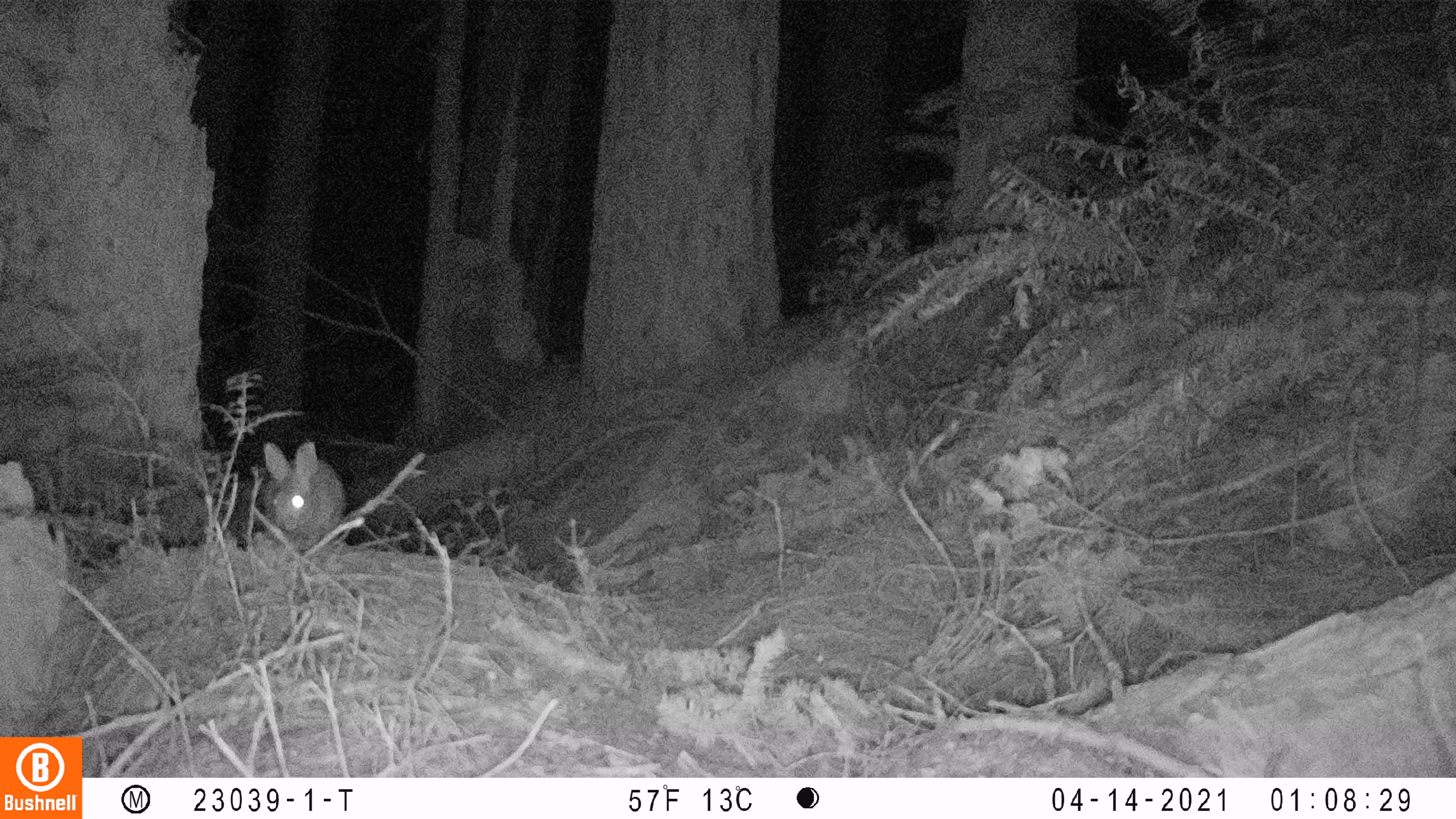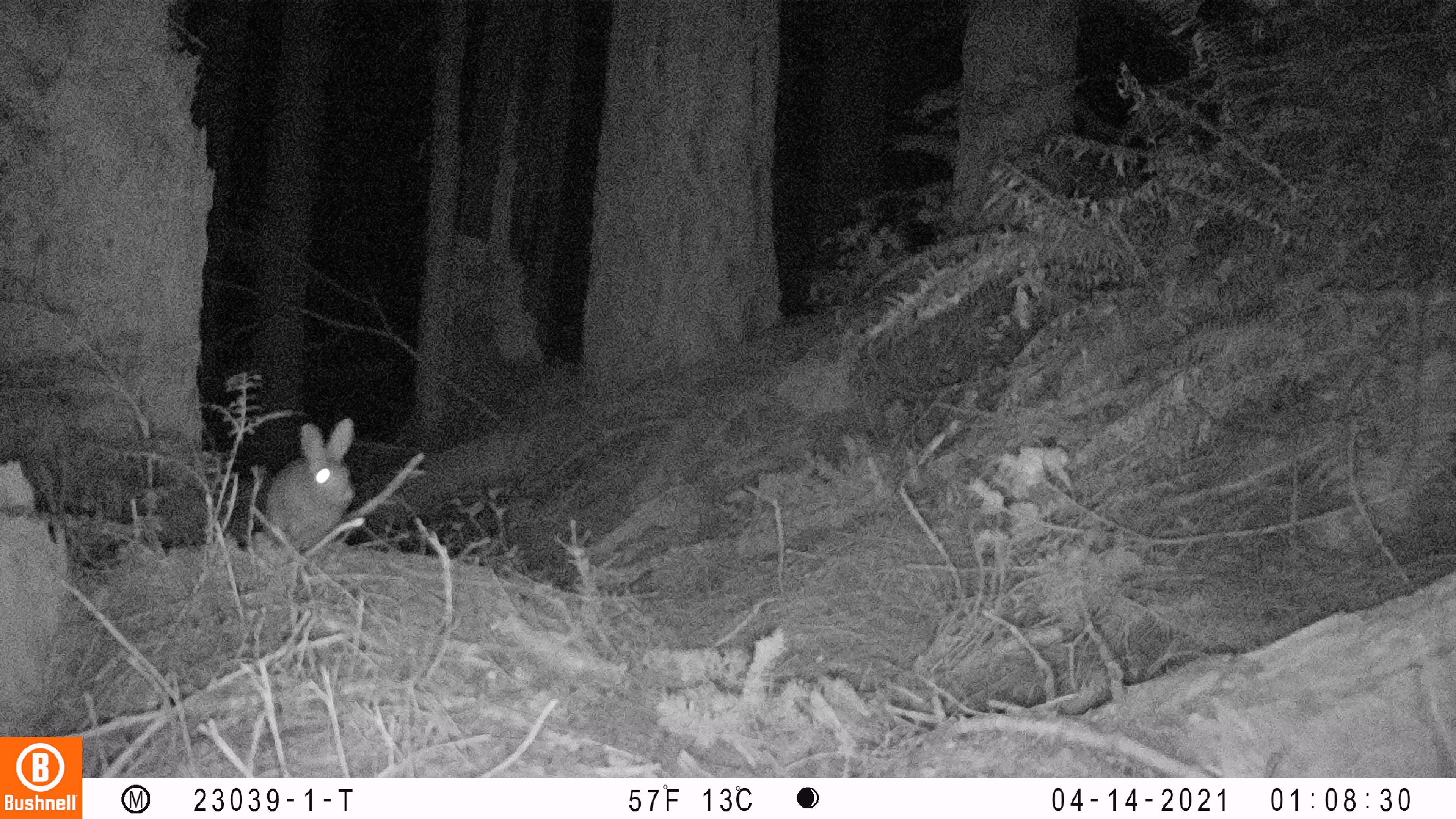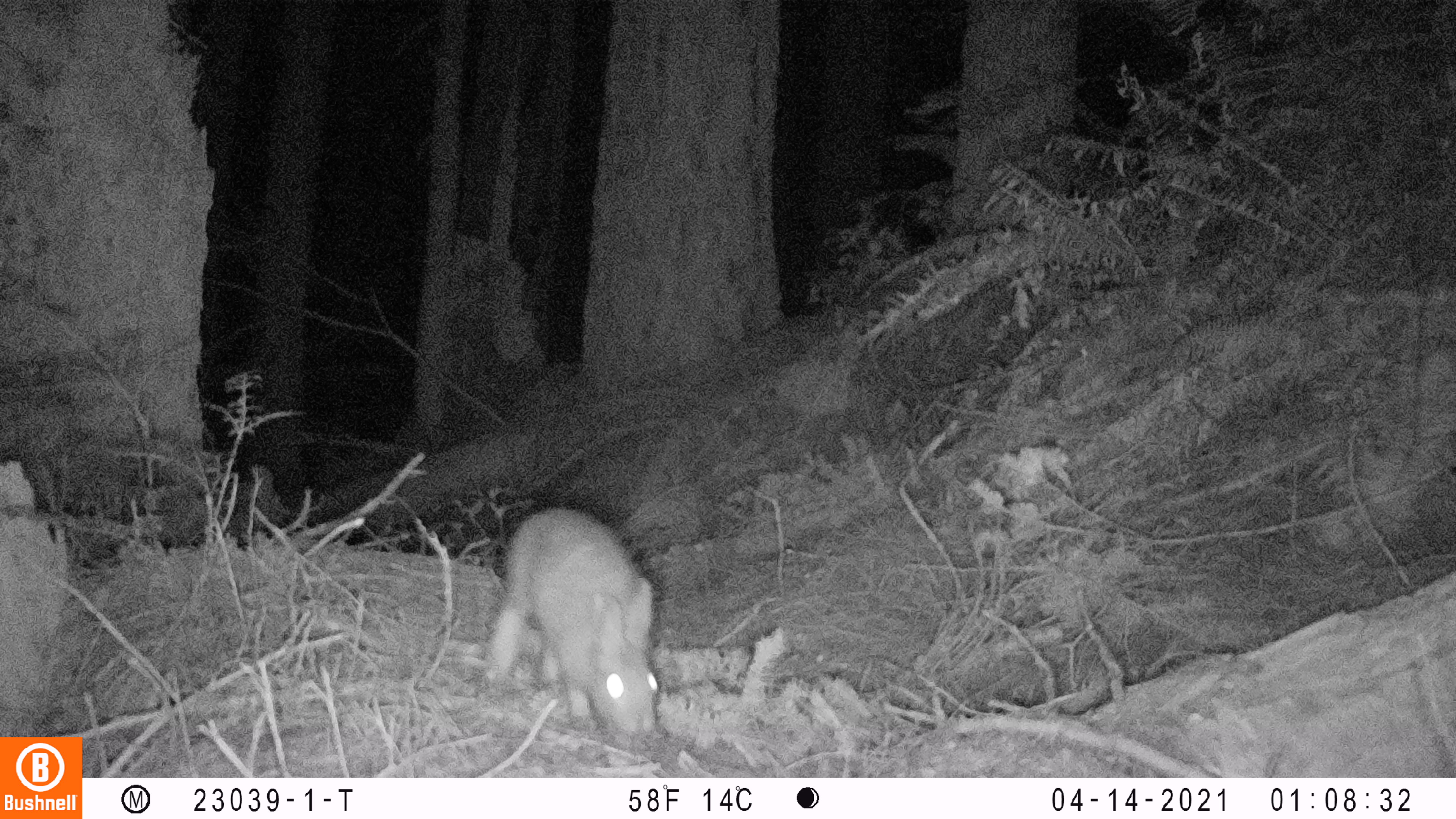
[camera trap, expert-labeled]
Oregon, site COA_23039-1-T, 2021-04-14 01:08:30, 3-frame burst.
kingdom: Animalia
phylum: Chordata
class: Mammalia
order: Lagomorpha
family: Leporidae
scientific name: Leporidae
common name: hares and rabbits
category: leporidae family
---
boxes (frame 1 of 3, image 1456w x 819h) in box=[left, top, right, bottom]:
leporidae family: box=[242, 425, 359, 561]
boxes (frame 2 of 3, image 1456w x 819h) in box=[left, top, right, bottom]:
leporidae family: box=[228, 408, 378, 555]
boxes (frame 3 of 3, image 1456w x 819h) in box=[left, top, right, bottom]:
leporidae family: box=[457, 490, 691, 756]